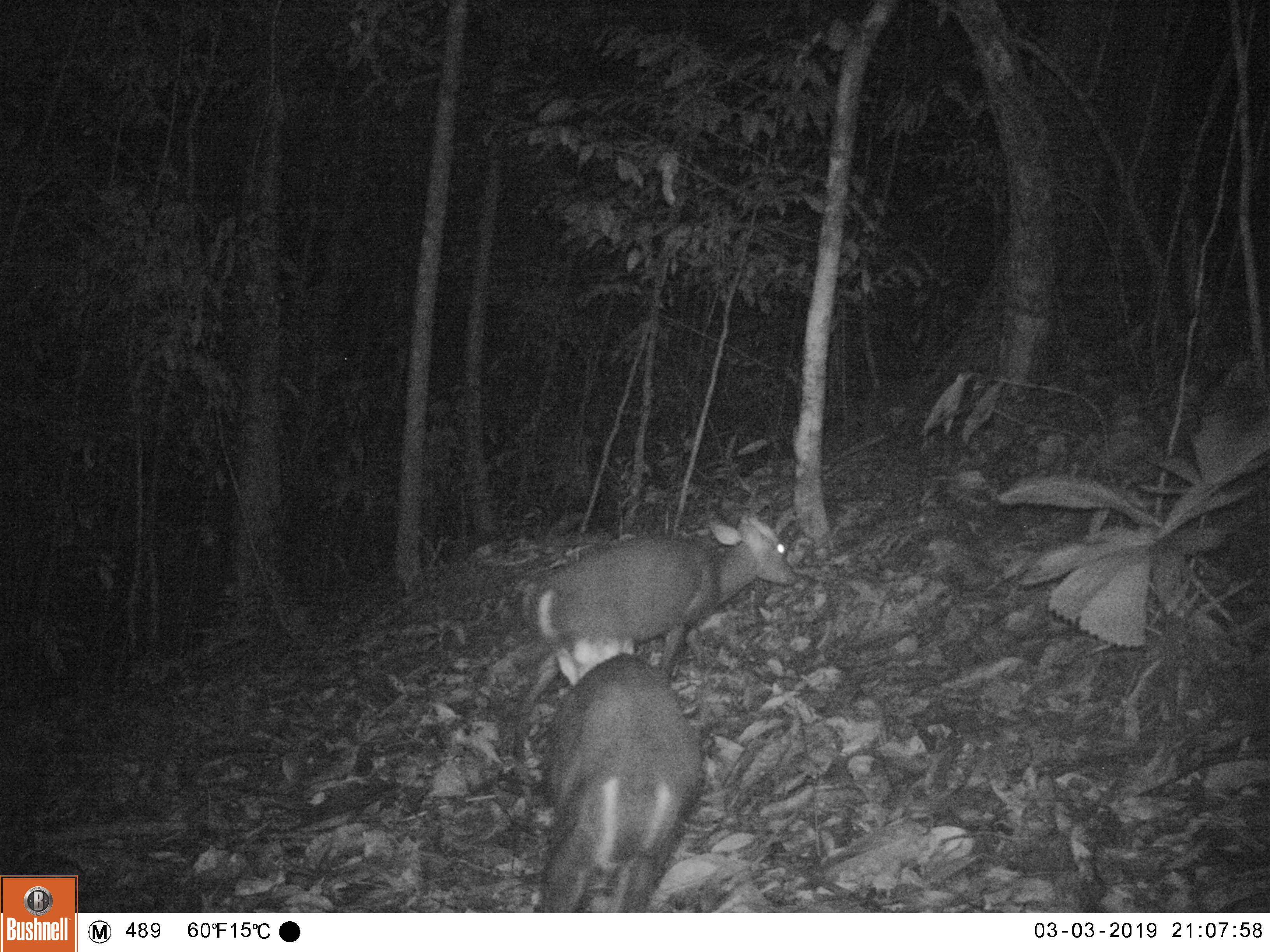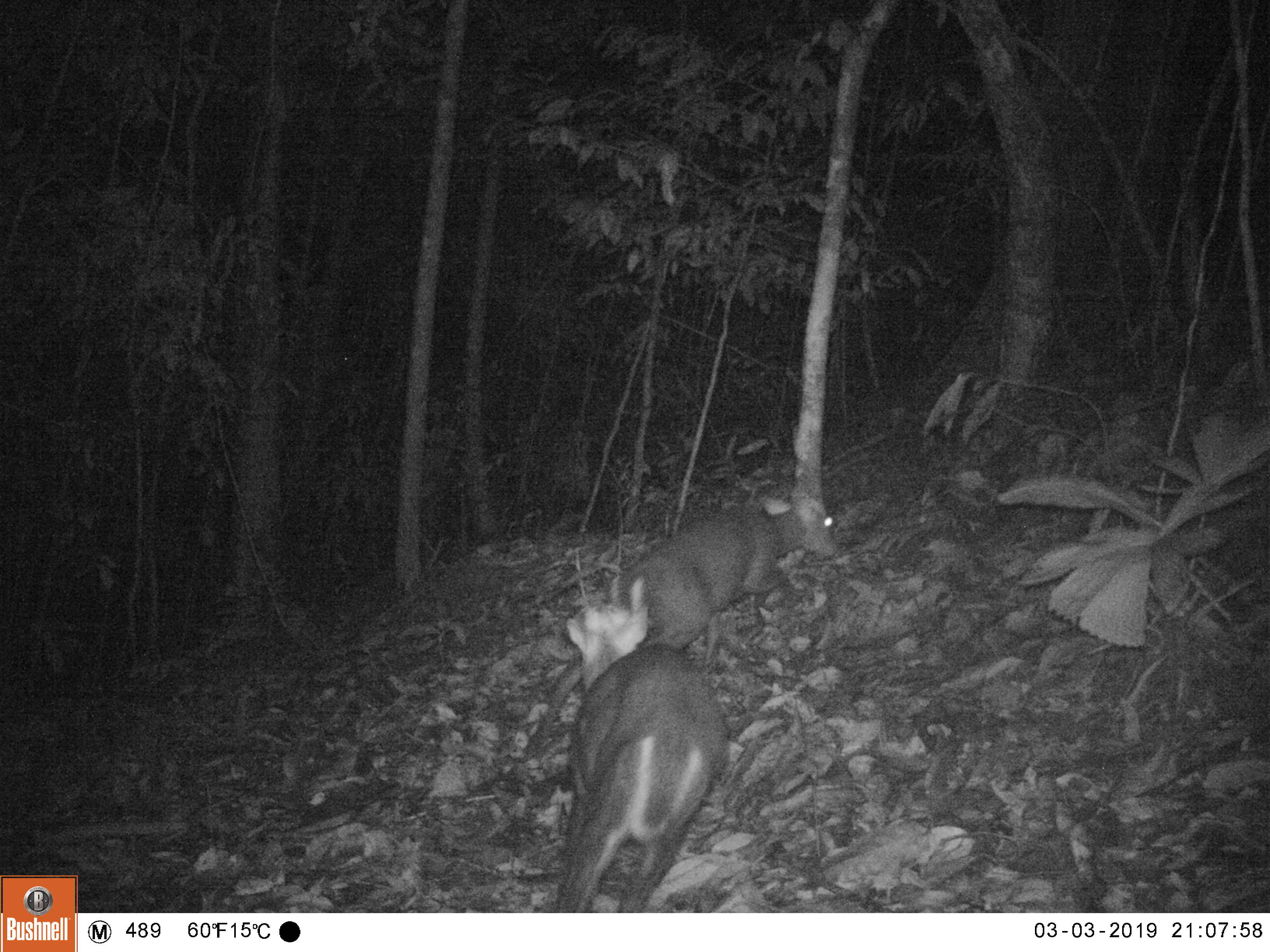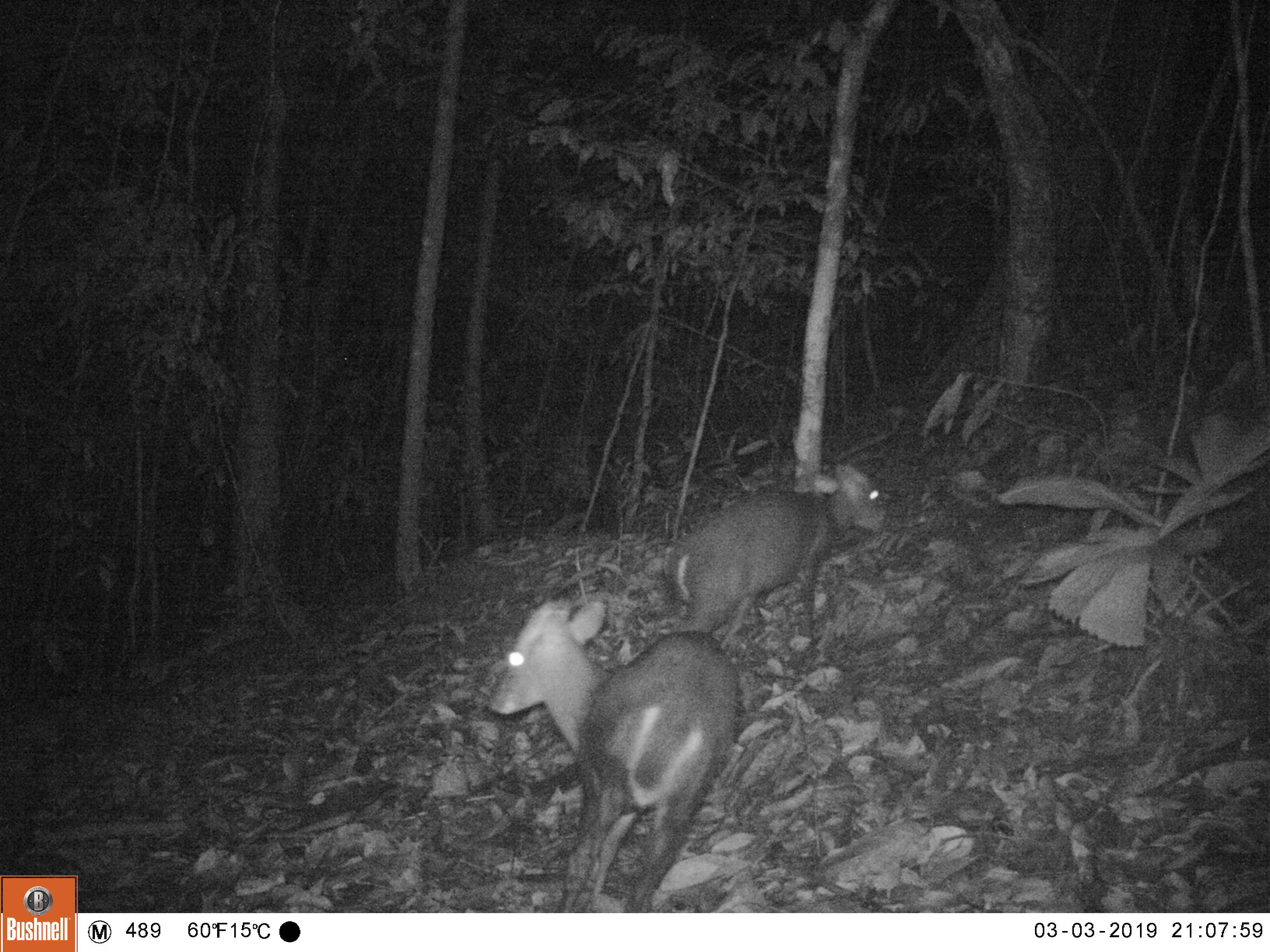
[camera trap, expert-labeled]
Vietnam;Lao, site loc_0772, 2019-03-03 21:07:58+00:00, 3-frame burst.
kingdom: Animalia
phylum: Chordata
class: Mammalia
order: Artiodactyla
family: Cervidae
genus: Muntiacus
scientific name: Muntiacus rooseveltorum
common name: roosevelt's muntjac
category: roosevelts muntjac group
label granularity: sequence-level